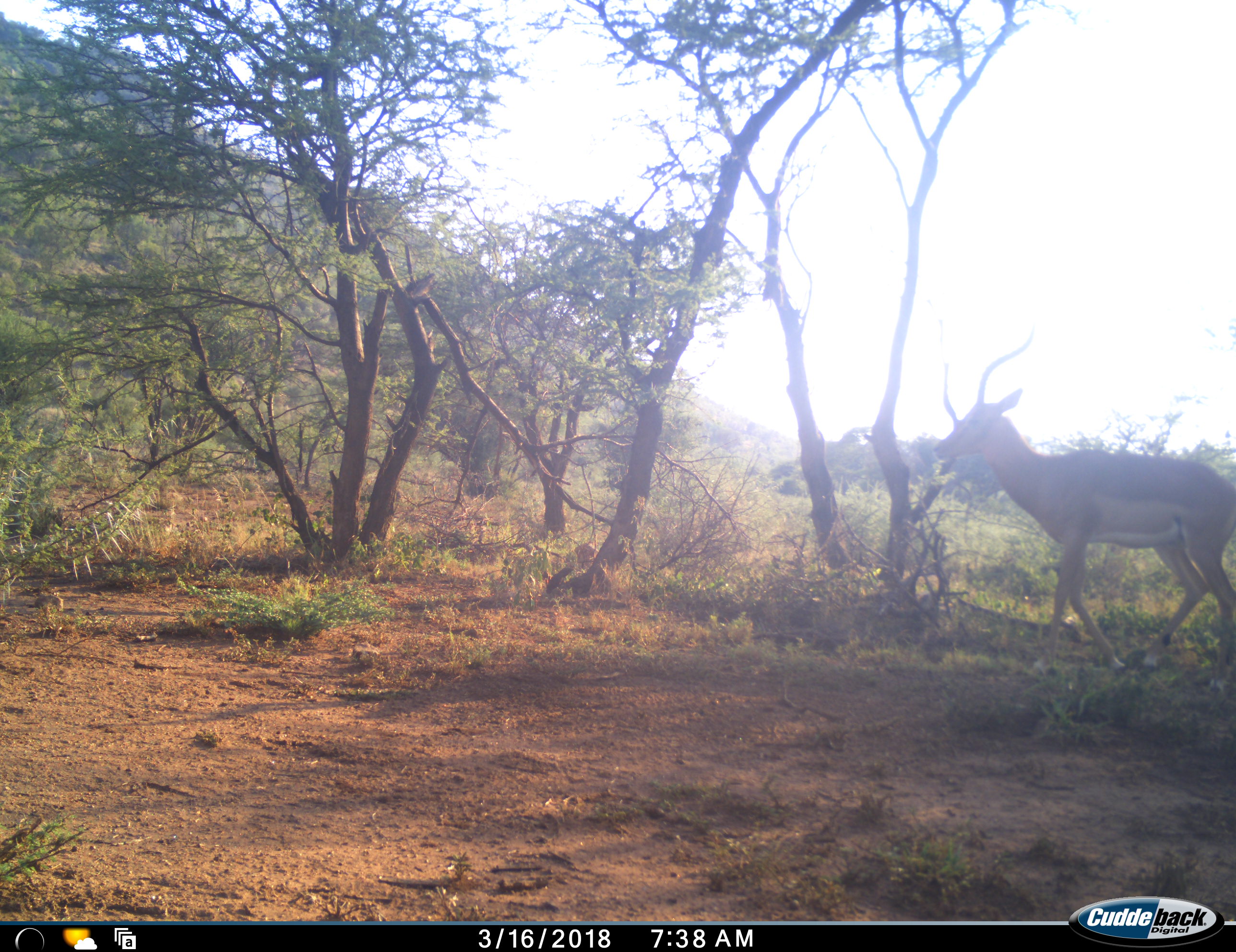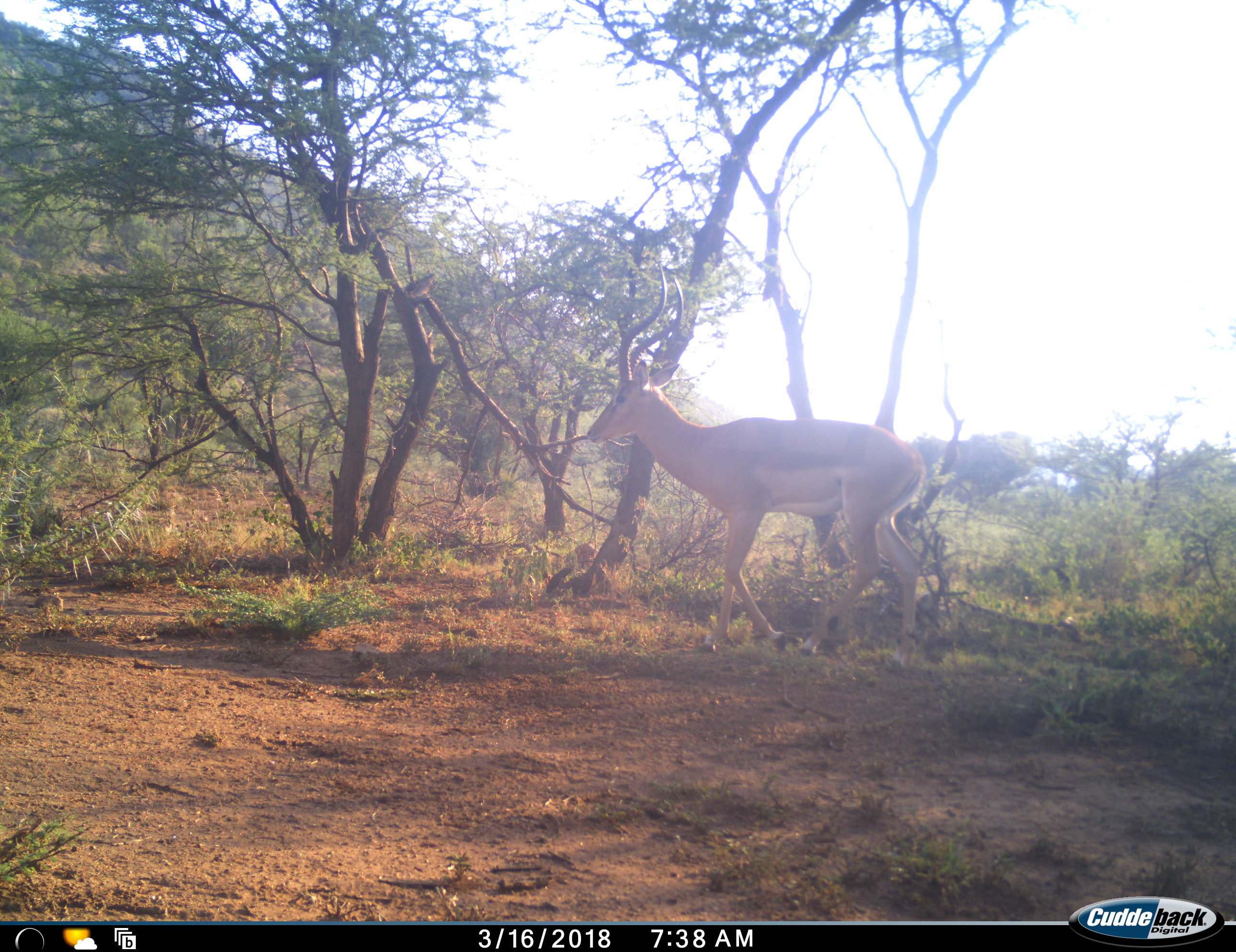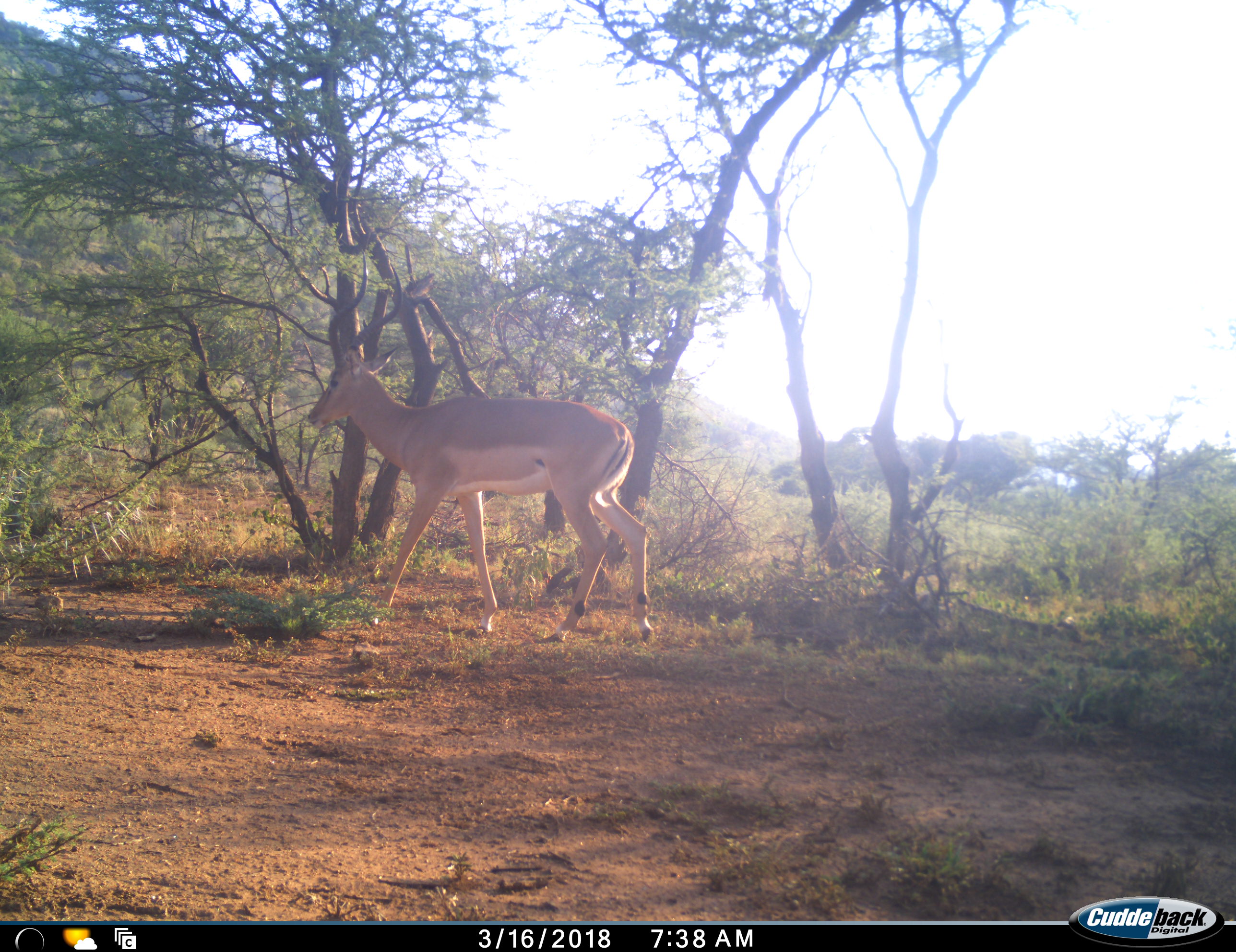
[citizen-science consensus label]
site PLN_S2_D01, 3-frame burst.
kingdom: Animalia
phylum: Chordata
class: Mammalia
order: Artiodactyla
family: Bovidae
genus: Aepyceros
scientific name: Aepyceros melampus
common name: impala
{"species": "impala (Aepyceros melampus)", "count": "1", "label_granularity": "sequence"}